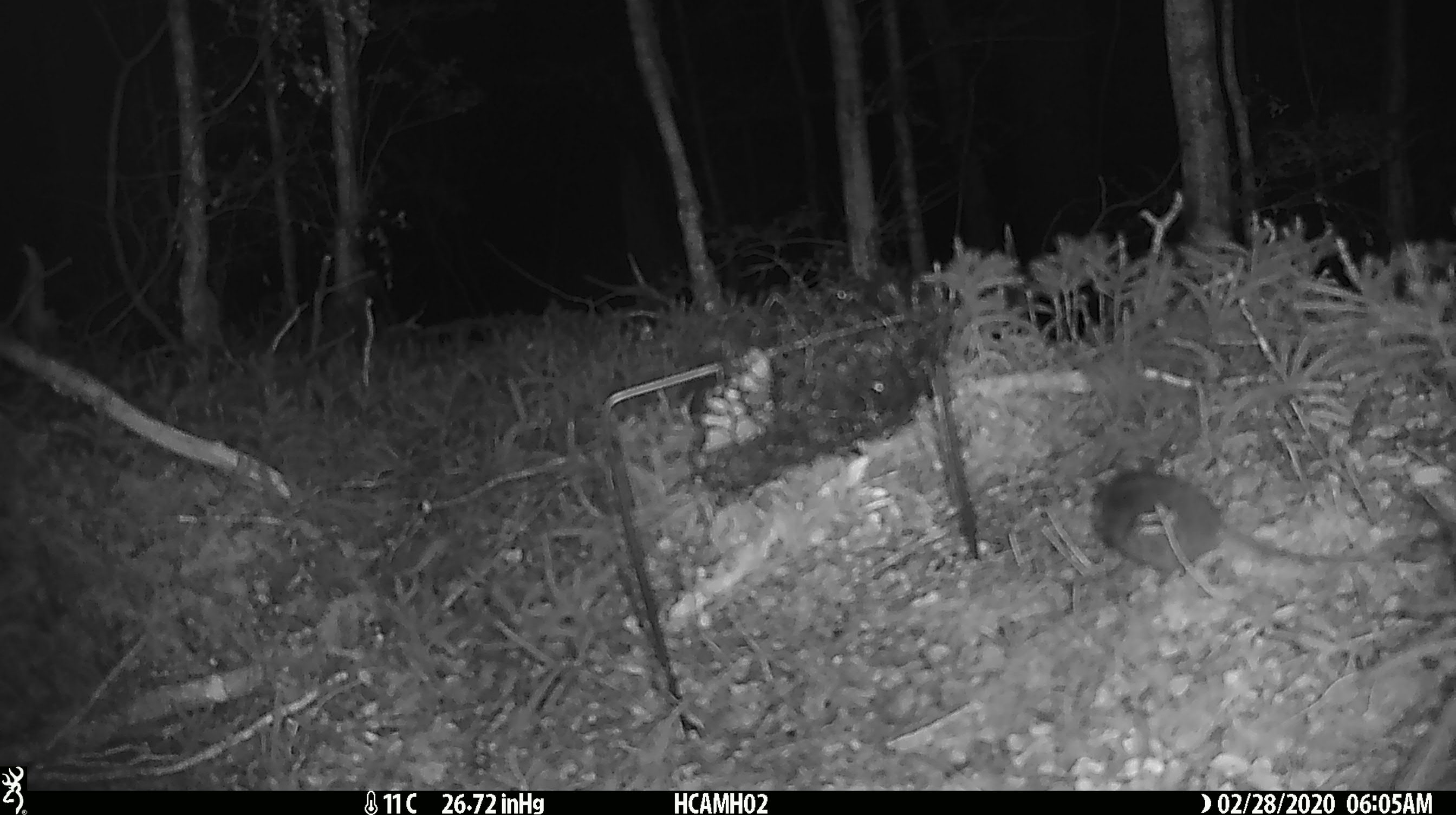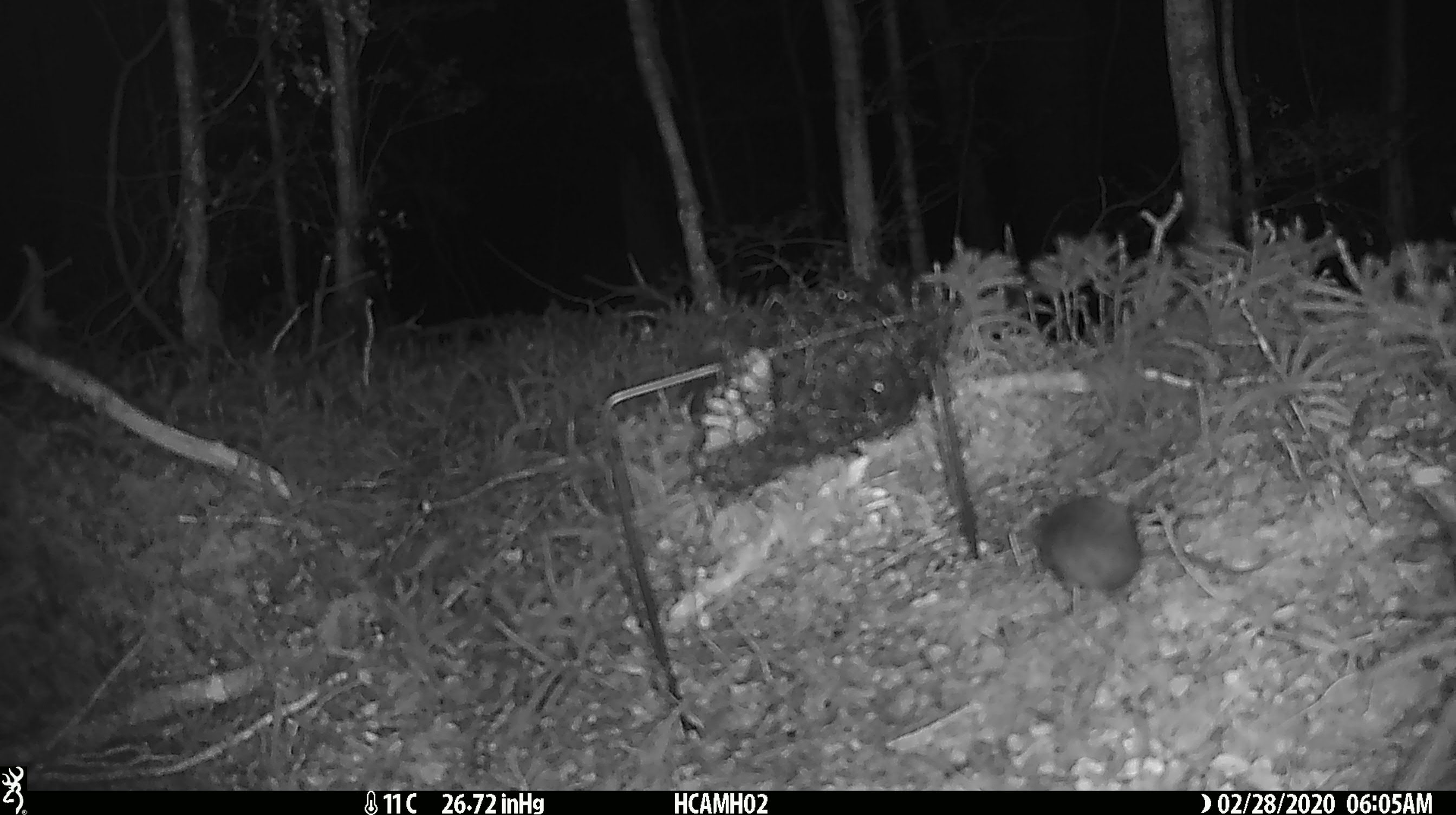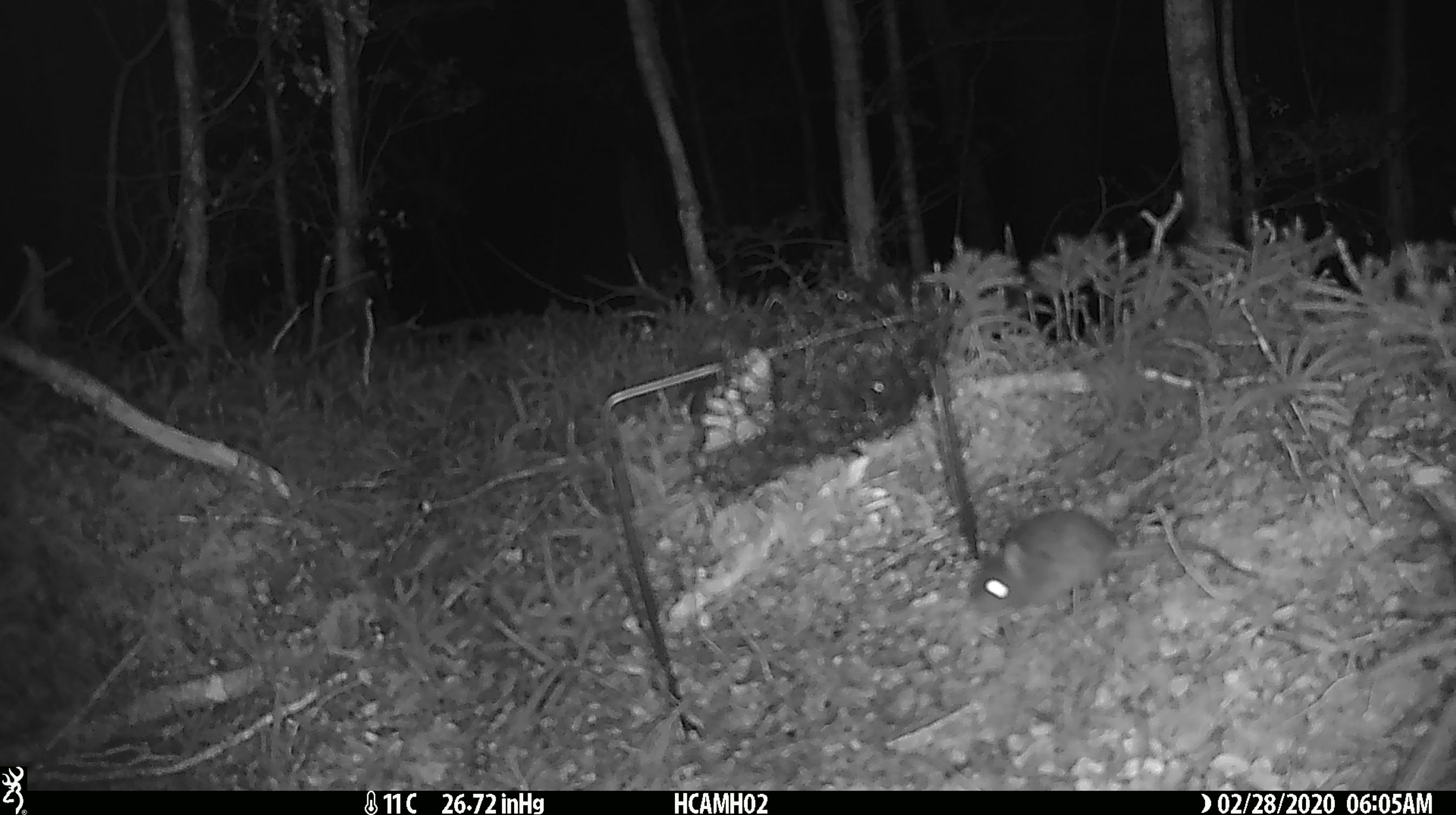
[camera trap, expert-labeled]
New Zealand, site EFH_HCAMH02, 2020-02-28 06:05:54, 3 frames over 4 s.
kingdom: Animalia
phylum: Chordata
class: Mammalia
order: Rodentia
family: Muridae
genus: Mus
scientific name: Mus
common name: mouse